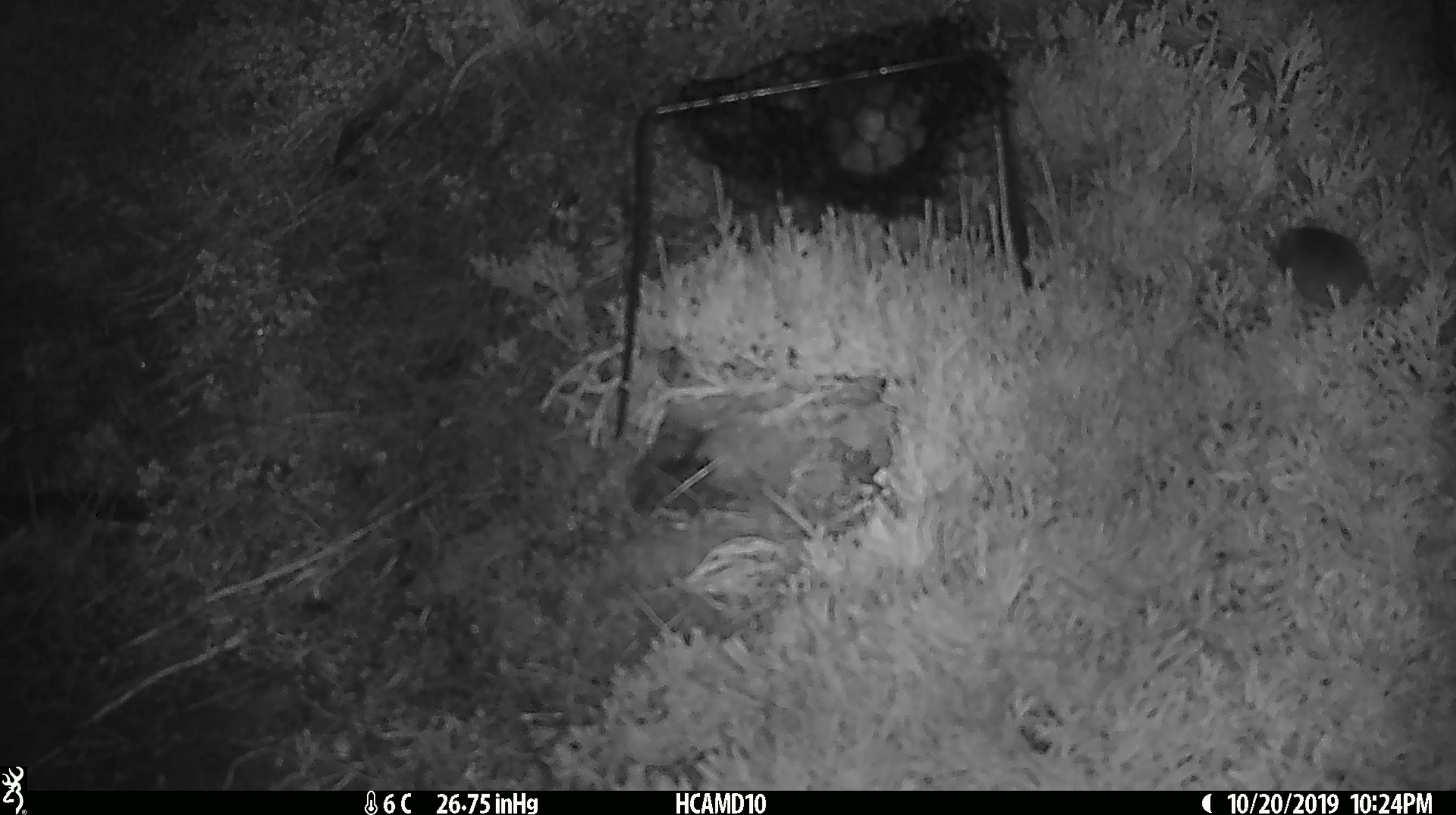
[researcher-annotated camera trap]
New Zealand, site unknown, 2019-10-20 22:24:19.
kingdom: Animalia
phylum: Chordata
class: Mammalia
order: Rodentia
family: Muridae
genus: Mus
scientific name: Mus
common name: mouse